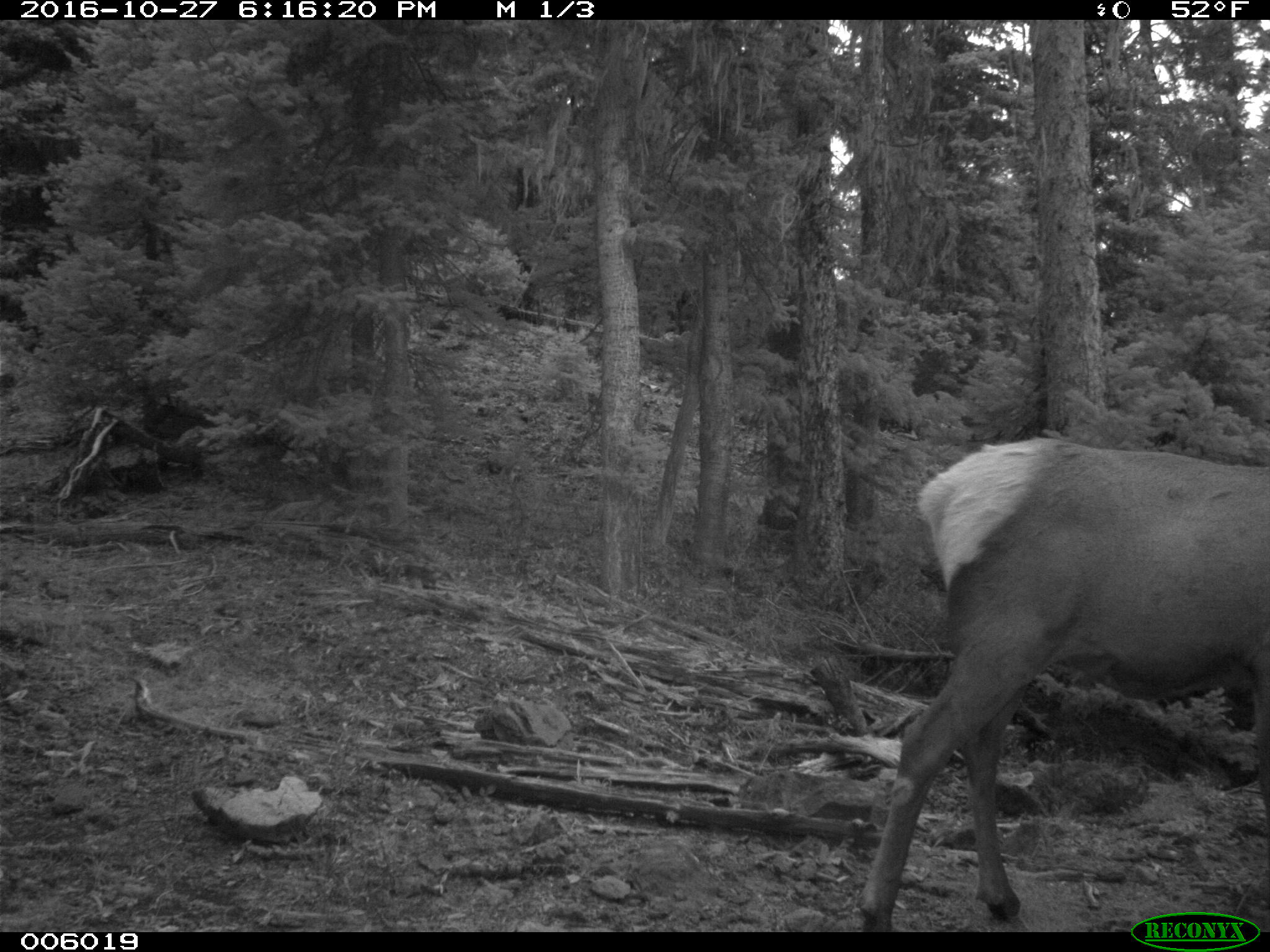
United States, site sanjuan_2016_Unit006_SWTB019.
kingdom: Animalia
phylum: Chordata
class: Mammalia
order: Artiodactyla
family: Cervidae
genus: Cervus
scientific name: Cervus elaphus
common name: red deer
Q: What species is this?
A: Cervus elaphus (red deer).